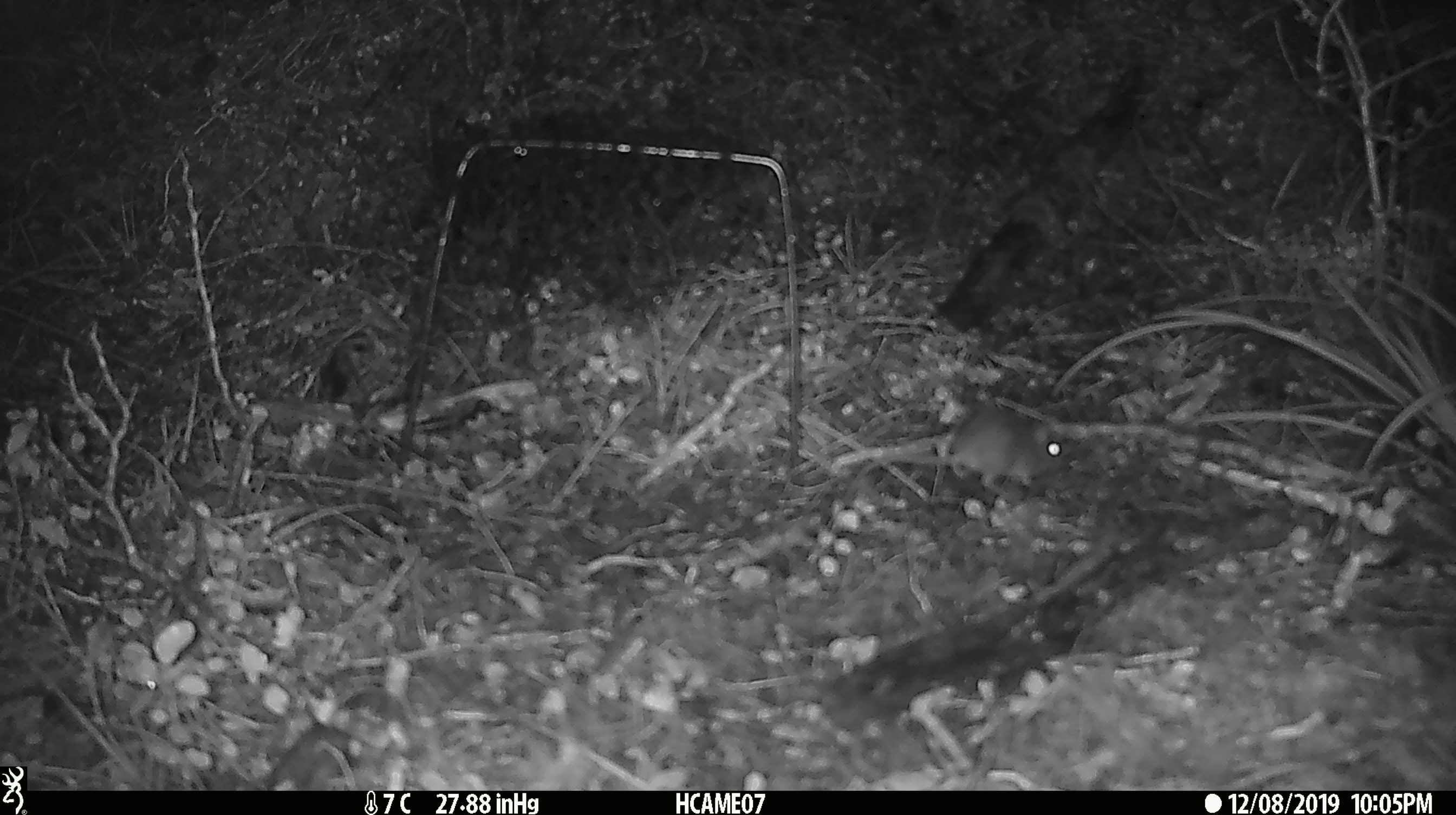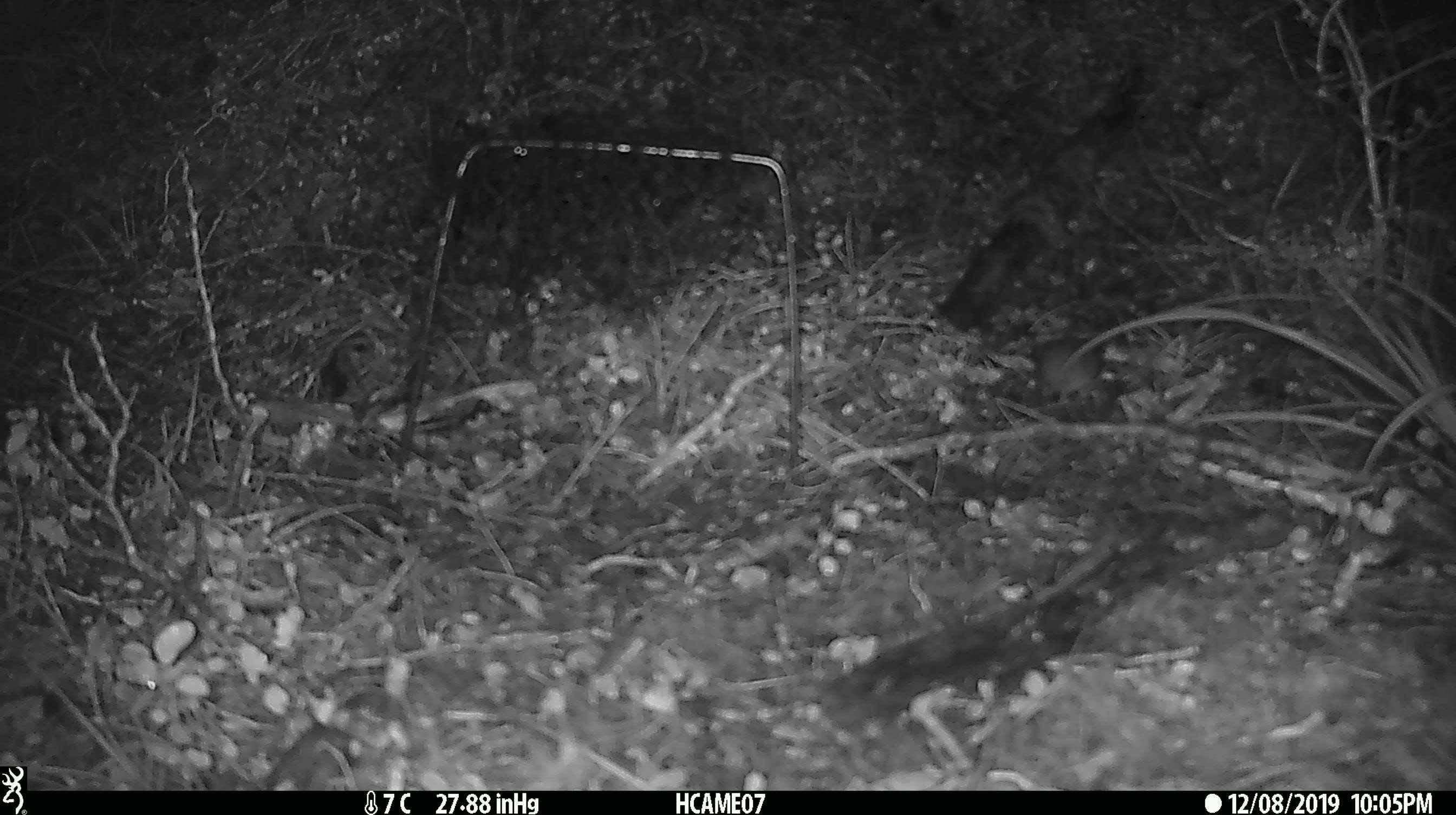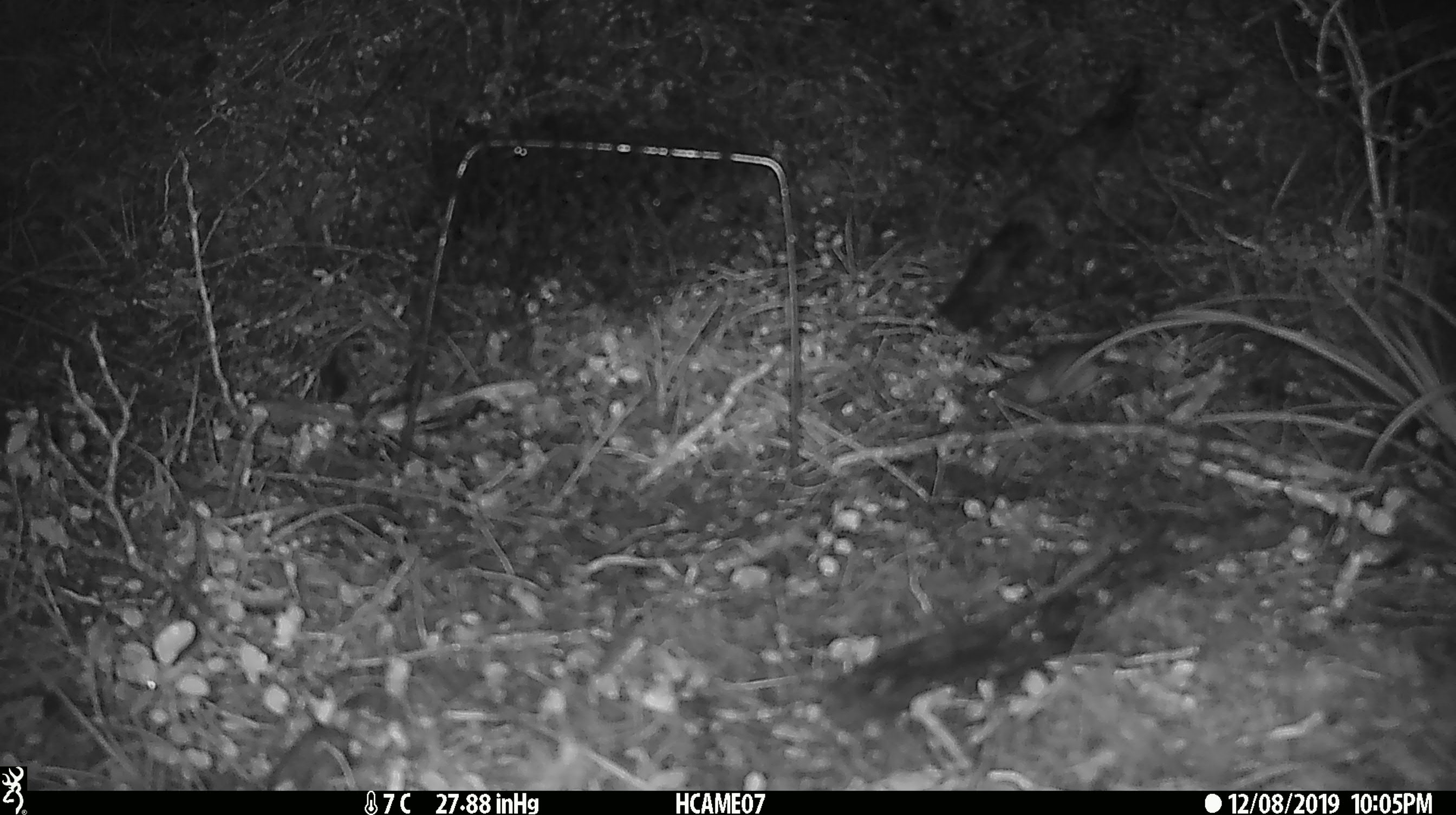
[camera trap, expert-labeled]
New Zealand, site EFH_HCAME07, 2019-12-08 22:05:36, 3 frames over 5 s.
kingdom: Animalia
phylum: Chordata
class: Mammalia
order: Rodentia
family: Muridae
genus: Mus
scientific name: Mus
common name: mouse